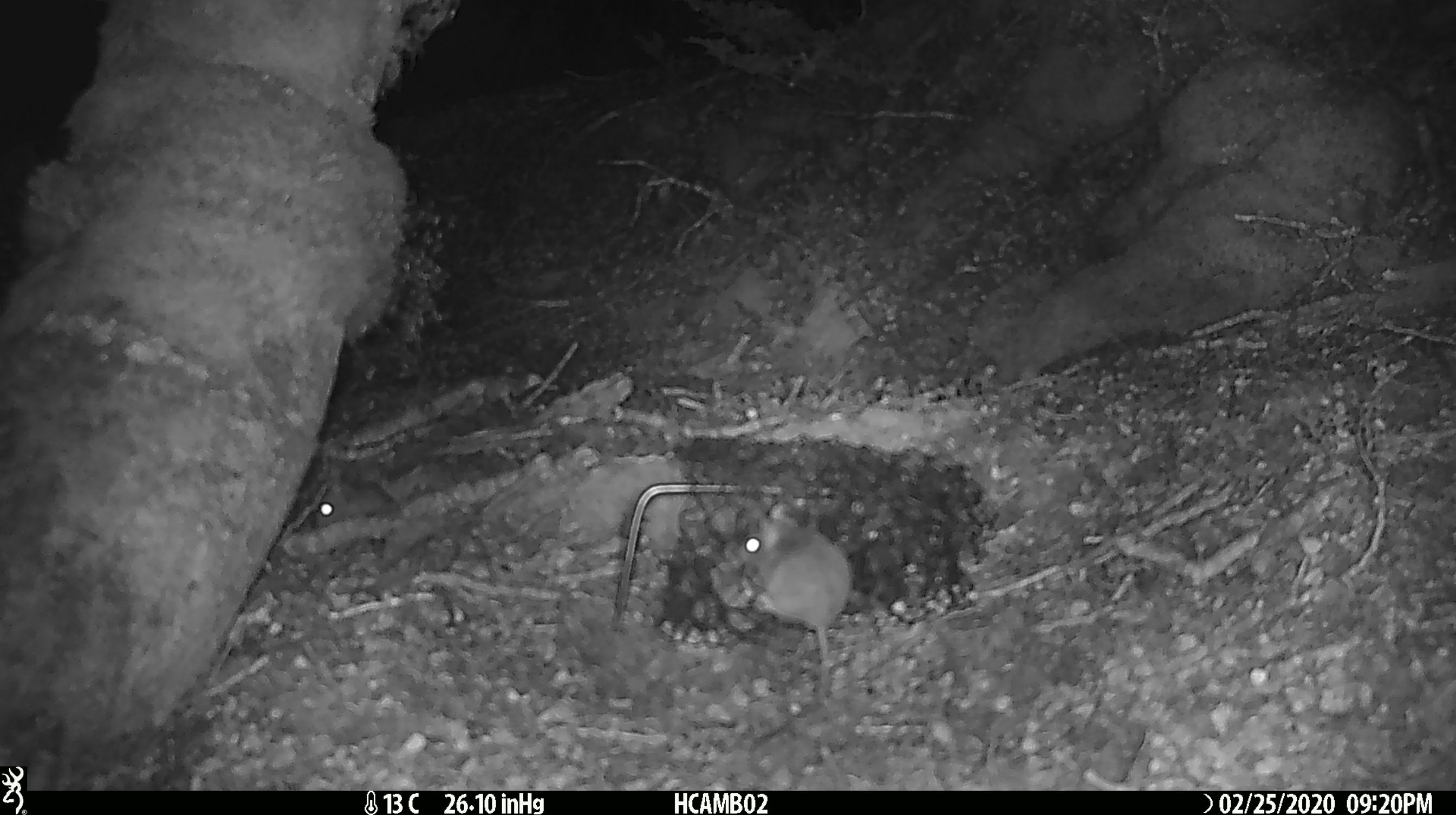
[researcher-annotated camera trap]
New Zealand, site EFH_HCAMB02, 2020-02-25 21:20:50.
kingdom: Animalia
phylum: Chordata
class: Mammalia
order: Rodentia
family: Muridae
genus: Mus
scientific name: Mus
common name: mouse